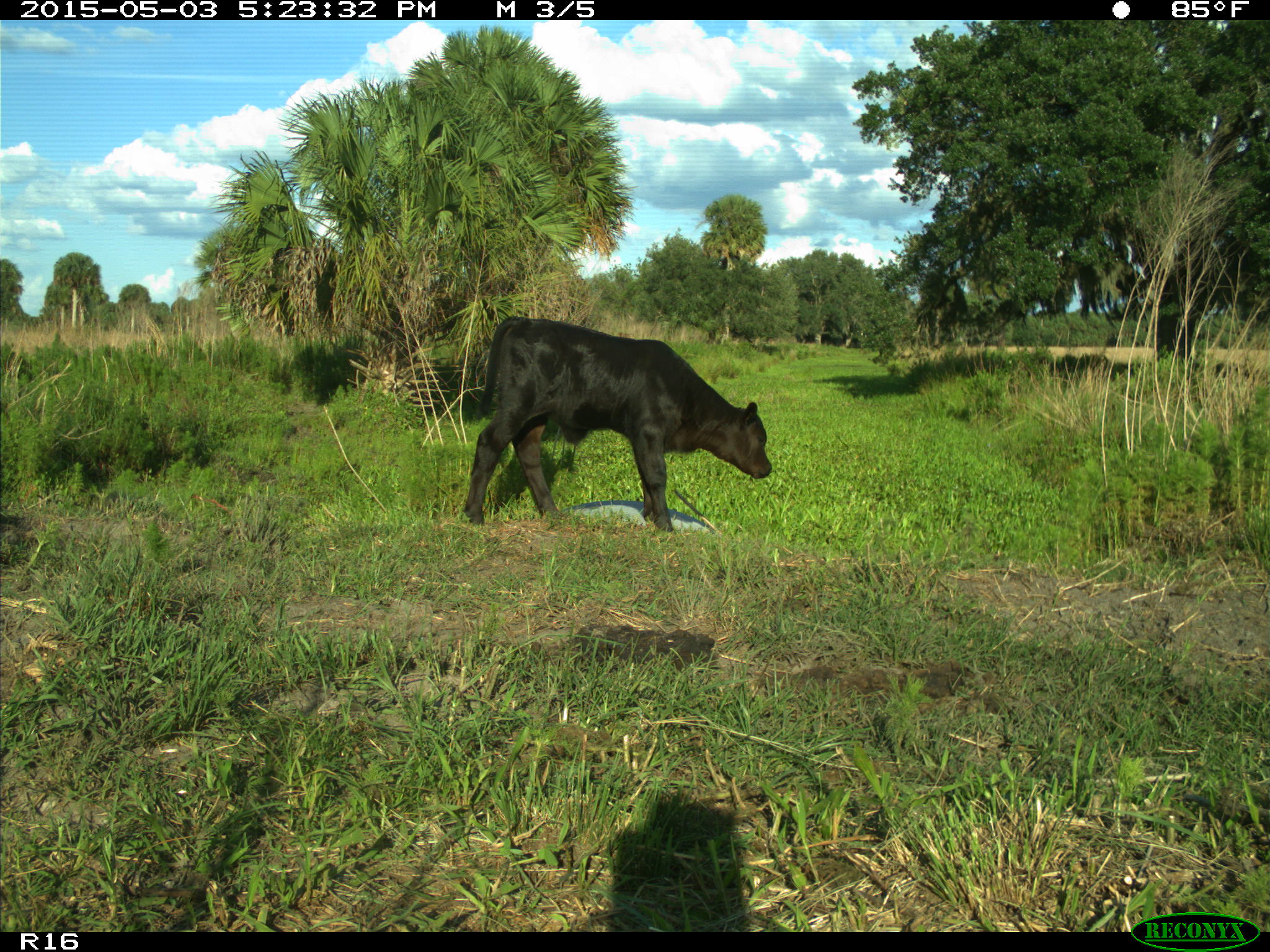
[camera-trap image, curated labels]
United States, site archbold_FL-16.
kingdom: Animalia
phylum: Chordata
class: Mammalia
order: Artiodactyla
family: Bovidae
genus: Bos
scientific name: Bos taurus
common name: domestic cow